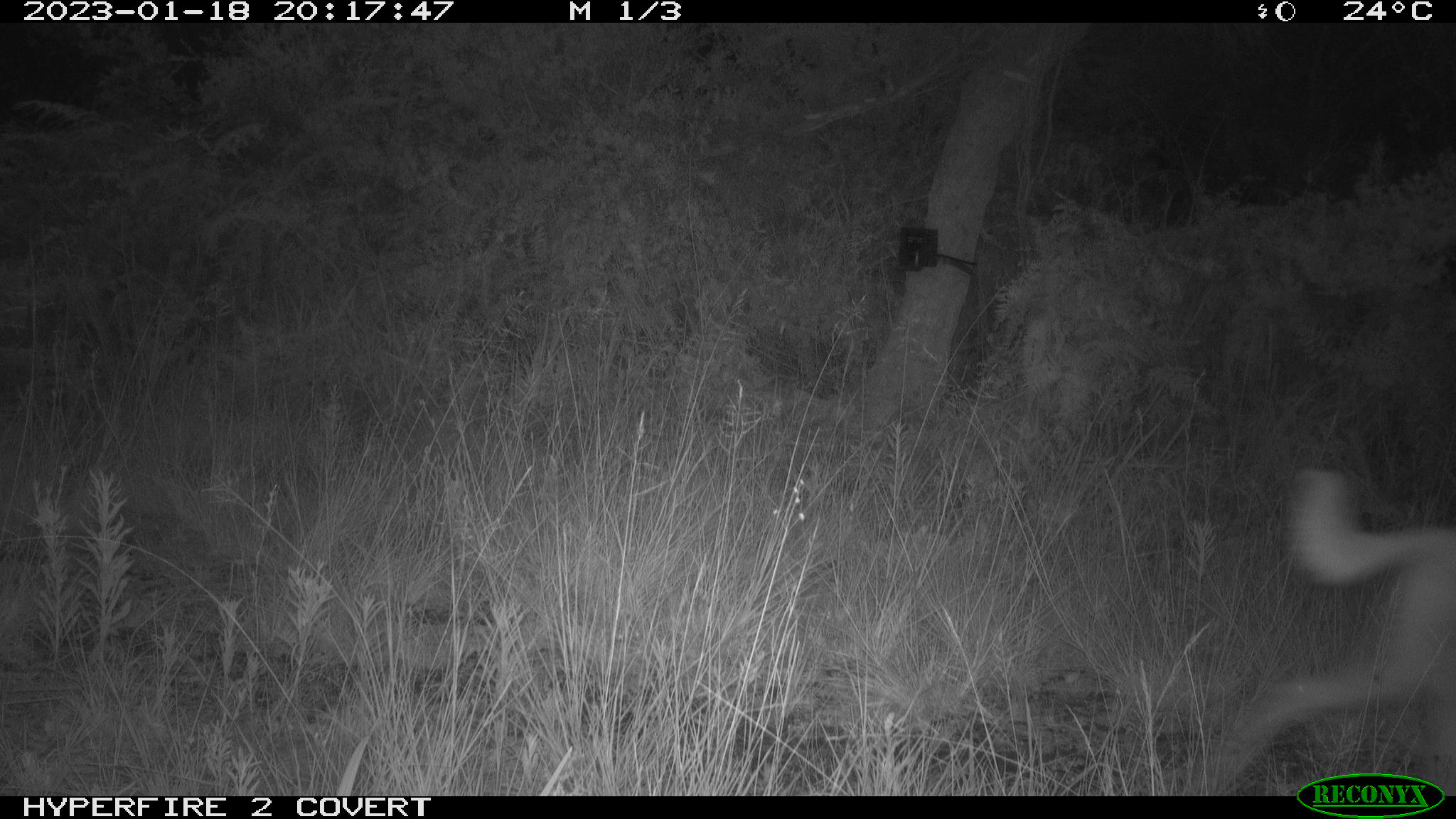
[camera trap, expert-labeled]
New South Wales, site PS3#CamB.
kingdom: Animalia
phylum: Chordata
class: Mammalia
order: Carnivora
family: Canidae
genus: Canis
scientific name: Canis familiaris dingo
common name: dingo